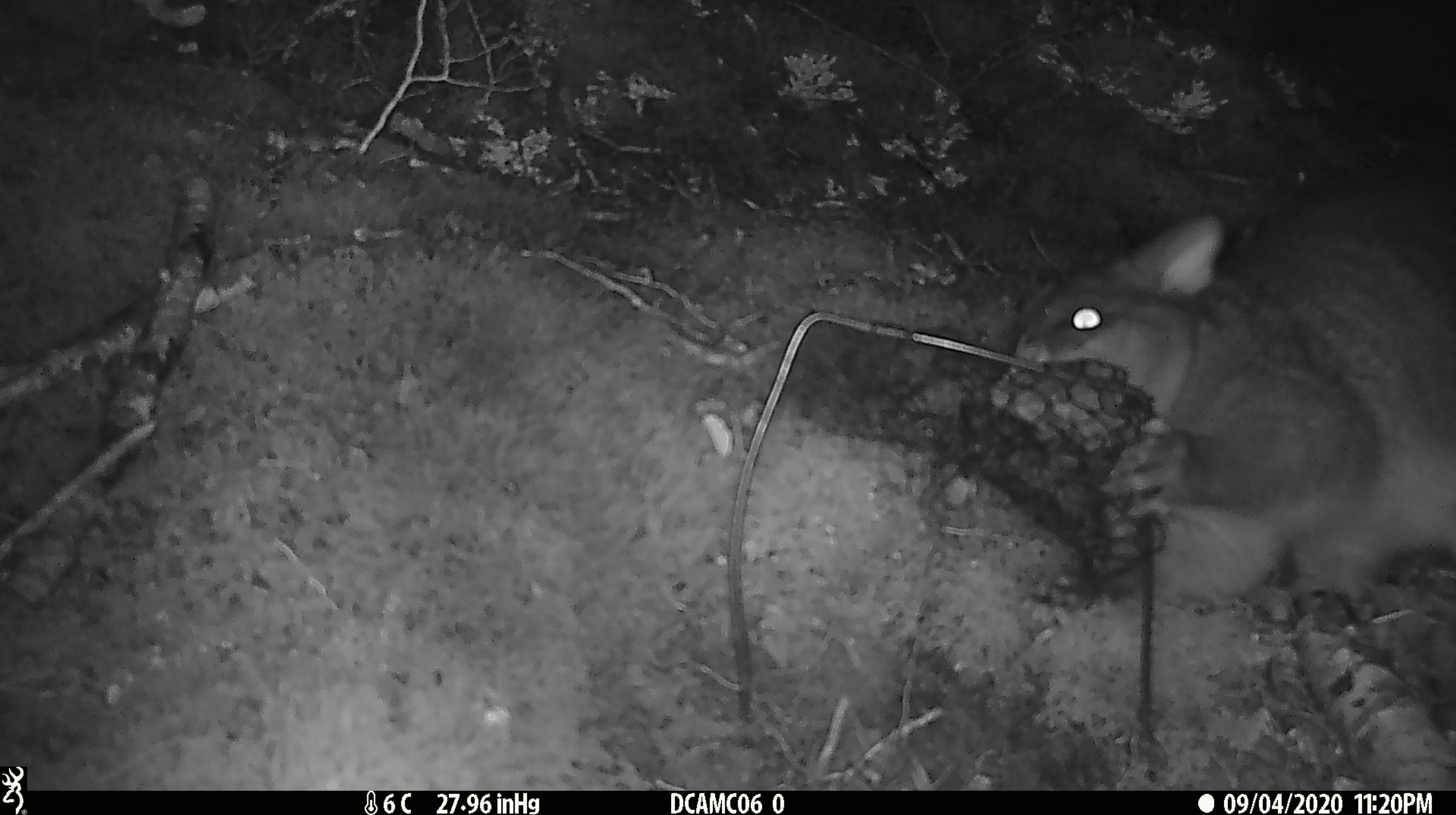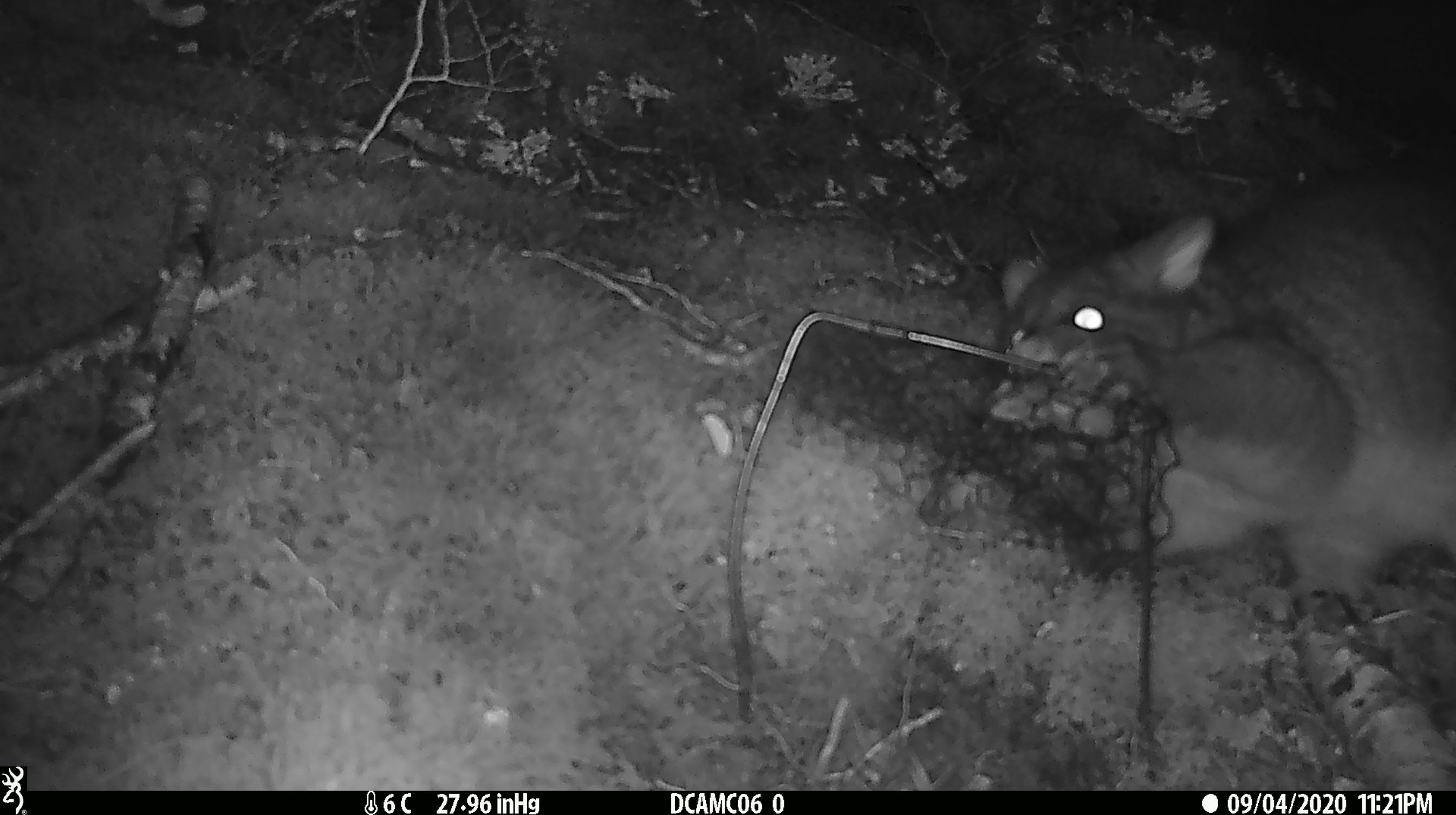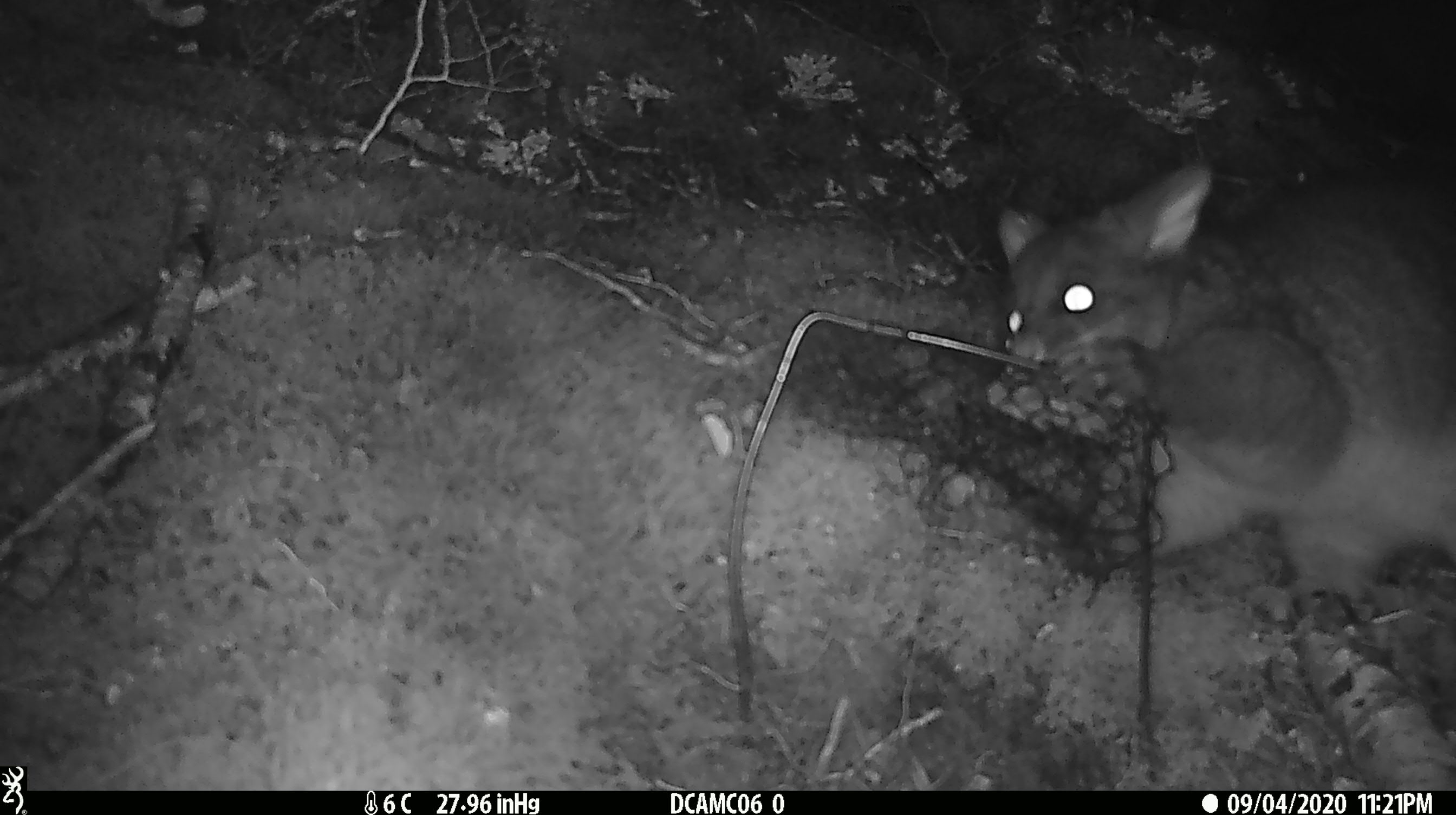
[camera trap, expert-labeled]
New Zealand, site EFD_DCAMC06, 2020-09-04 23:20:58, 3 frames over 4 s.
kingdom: Animalia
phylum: Chordata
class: Mammalia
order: Diprotodontia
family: Phalangeridae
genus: Trichosurus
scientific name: Trichosurus vulpecula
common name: common brushtail possum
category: possum